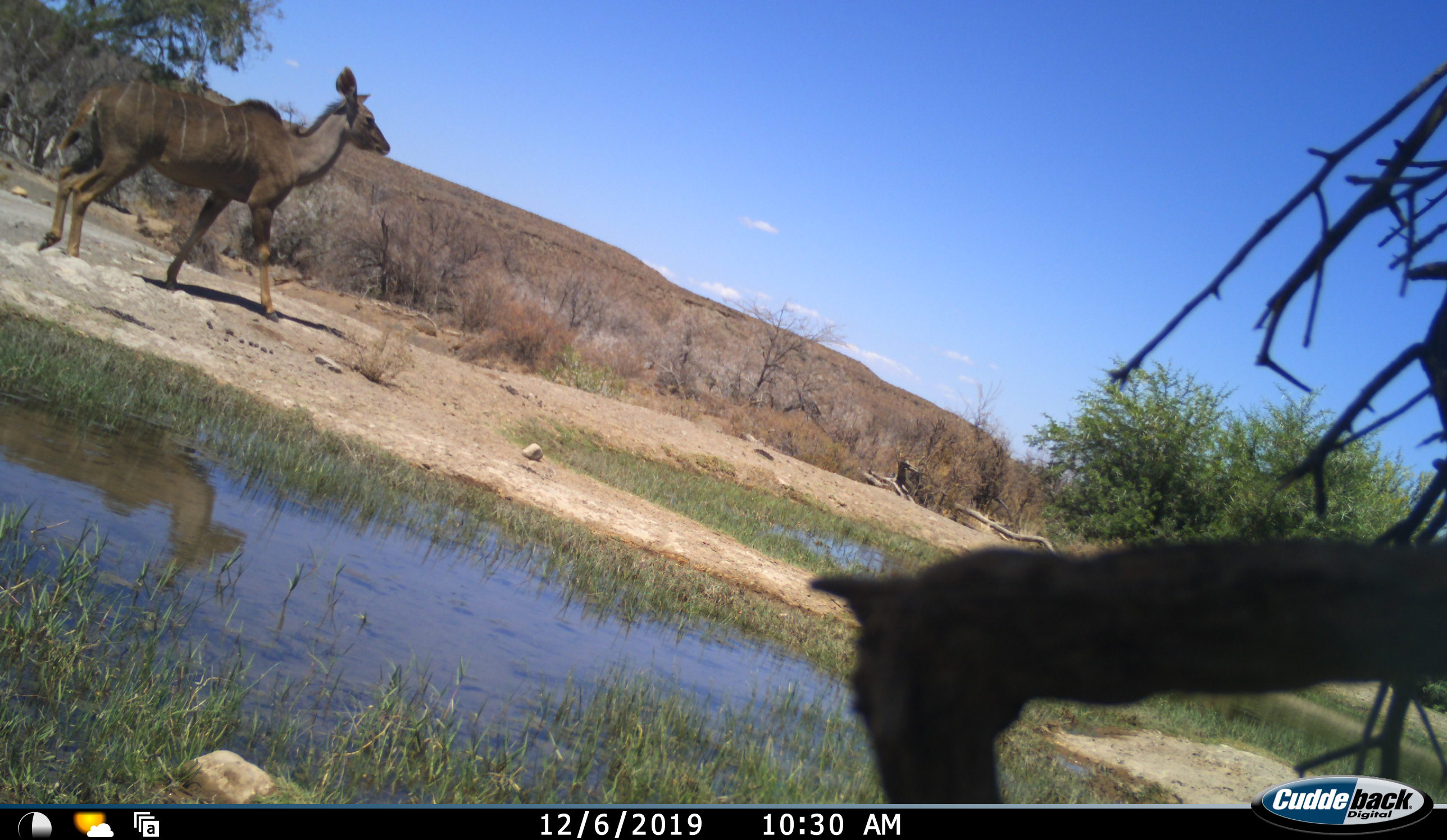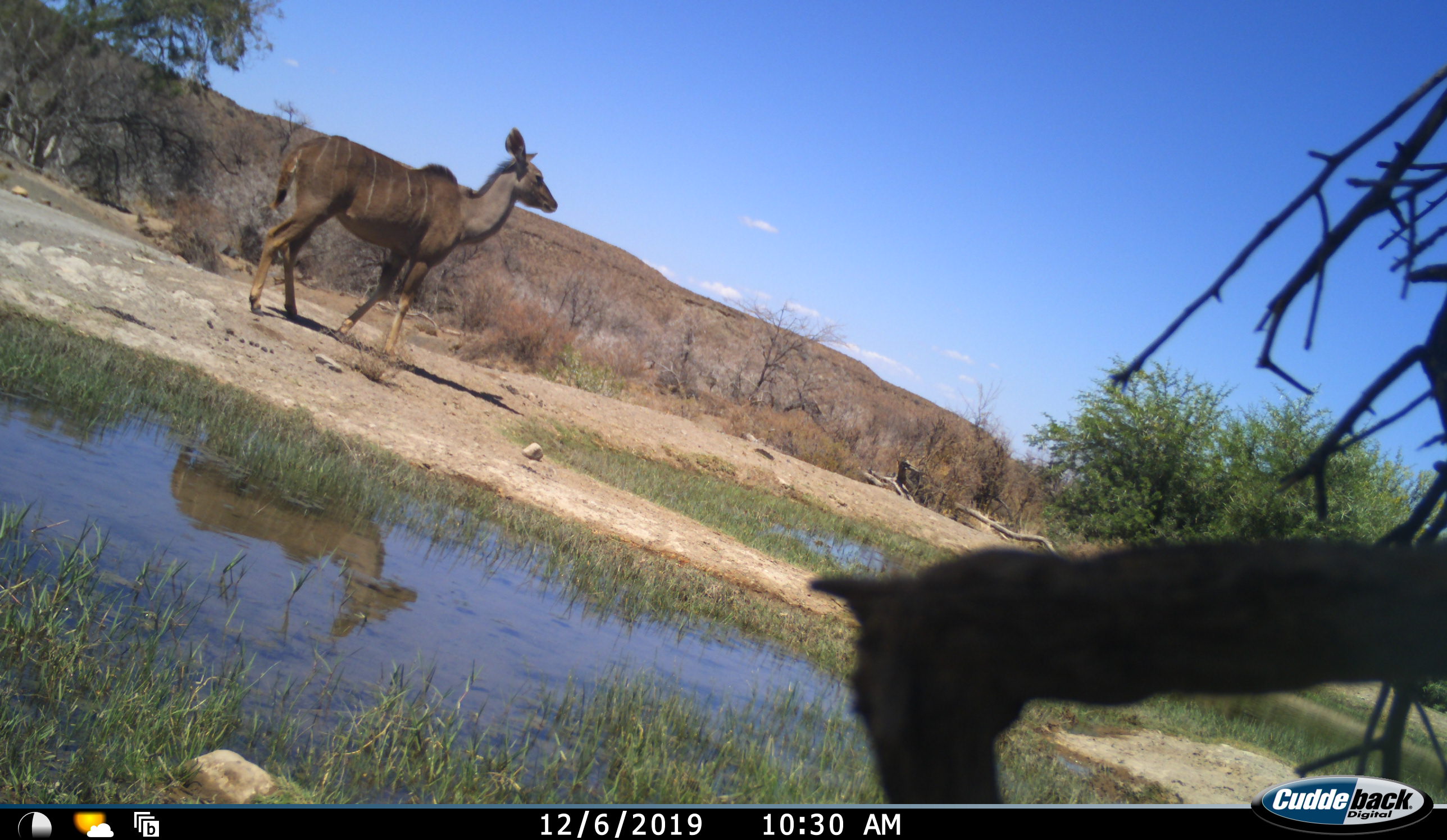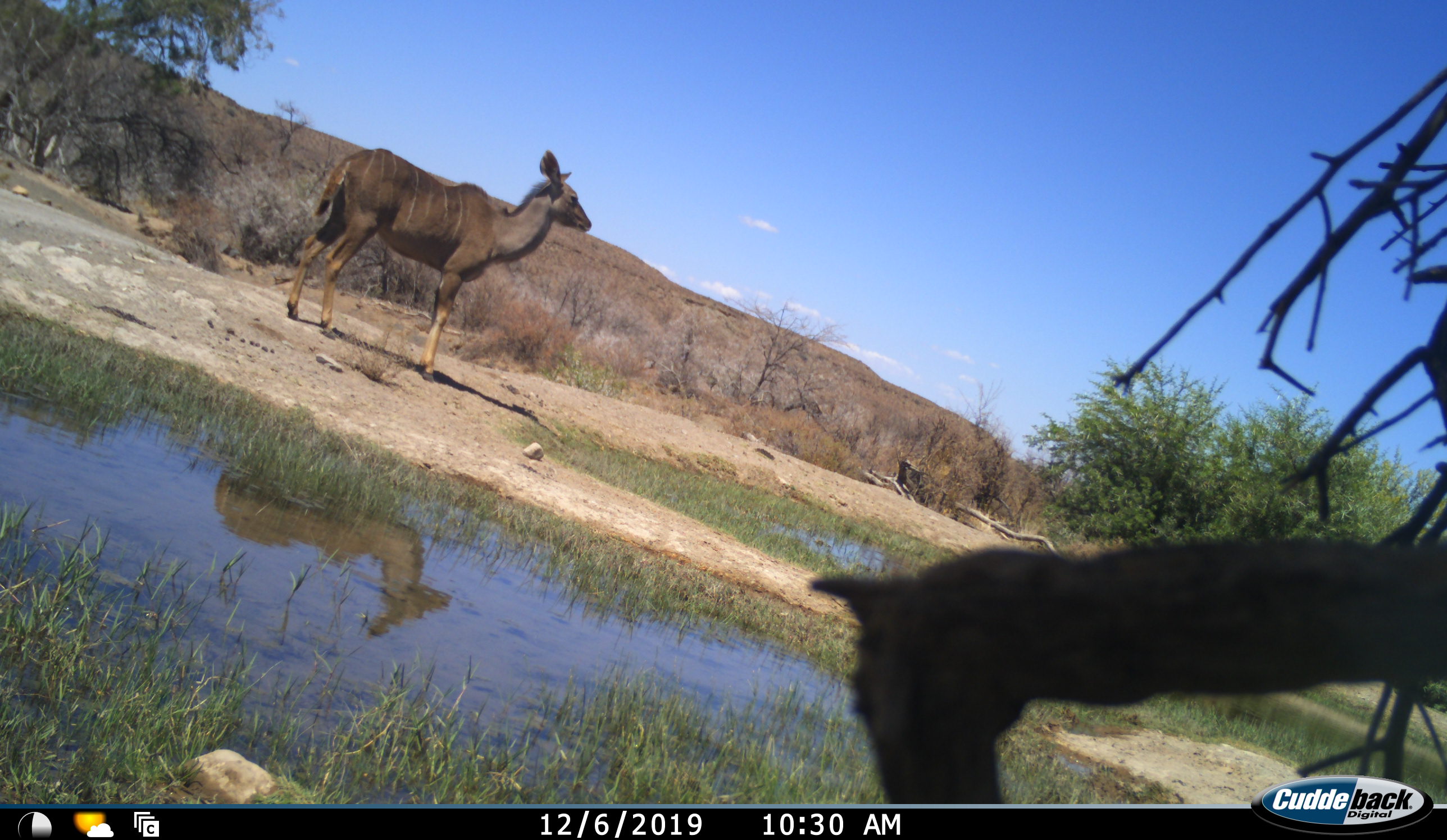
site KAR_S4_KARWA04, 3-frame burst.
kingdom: Animalia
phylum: Chordata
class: Mammalia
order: Artiodactyla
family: Bovidae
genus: Tragelaphus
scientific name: Tragelaphus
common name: kudu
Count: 1.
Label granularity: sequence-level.